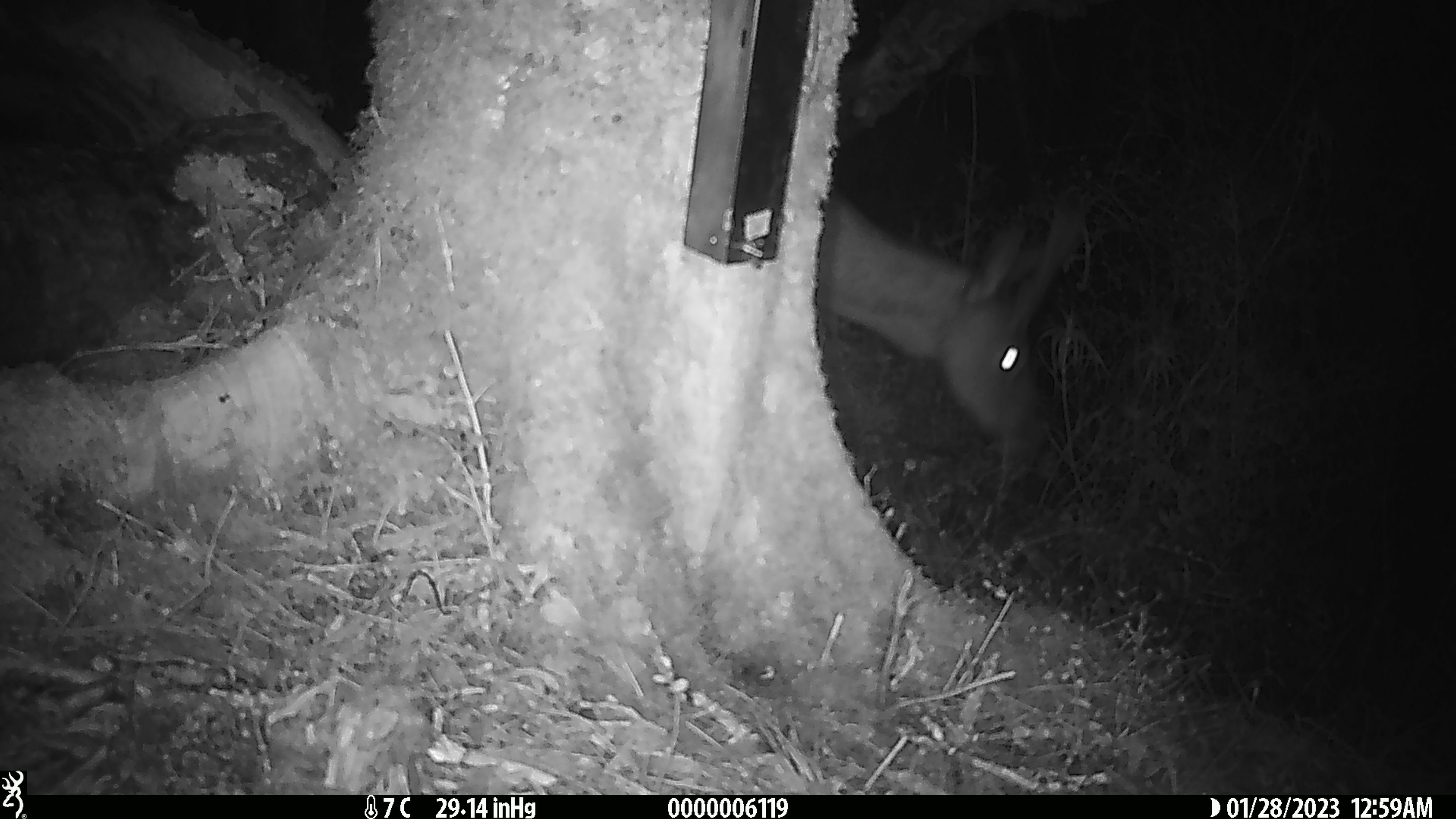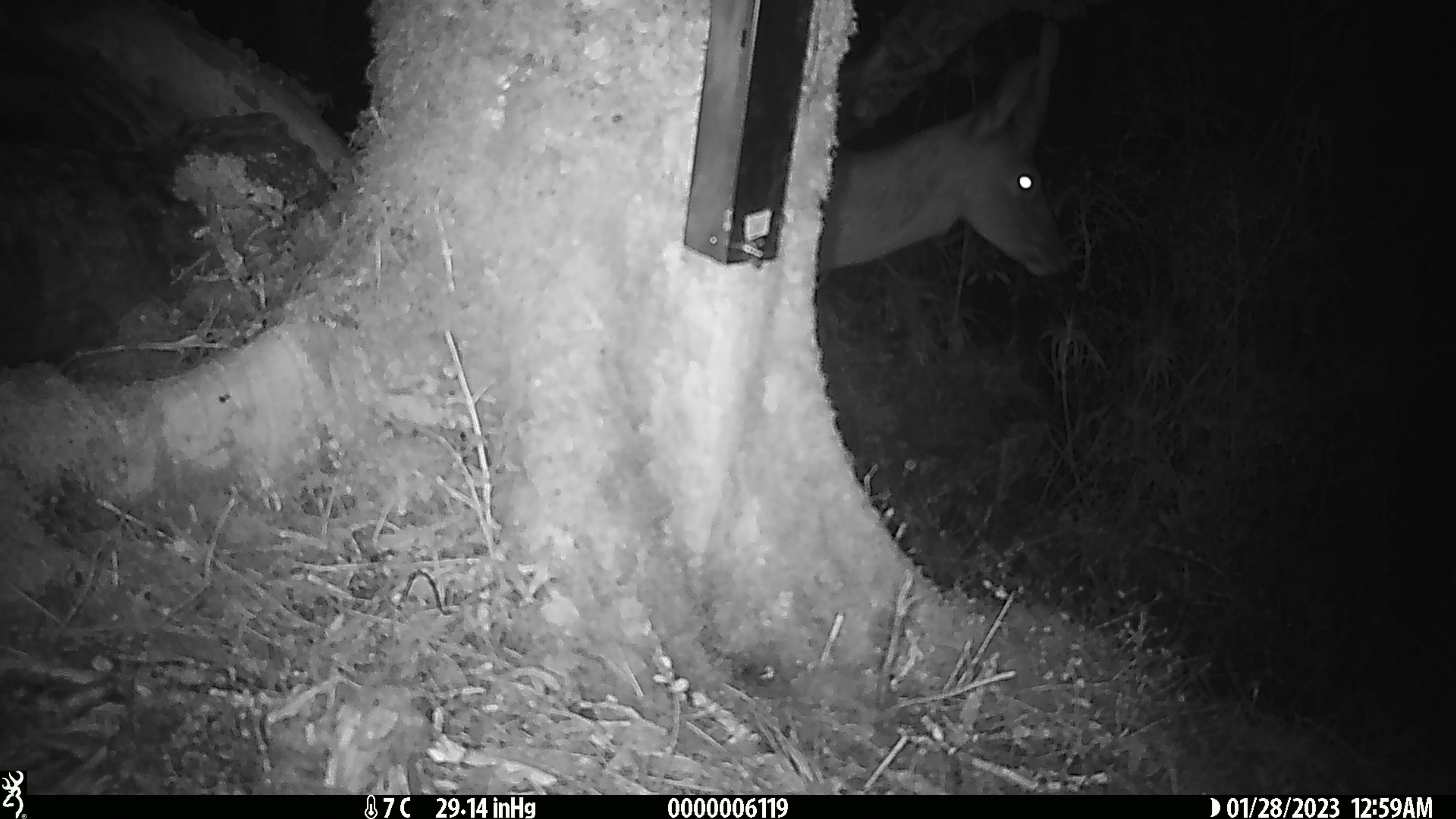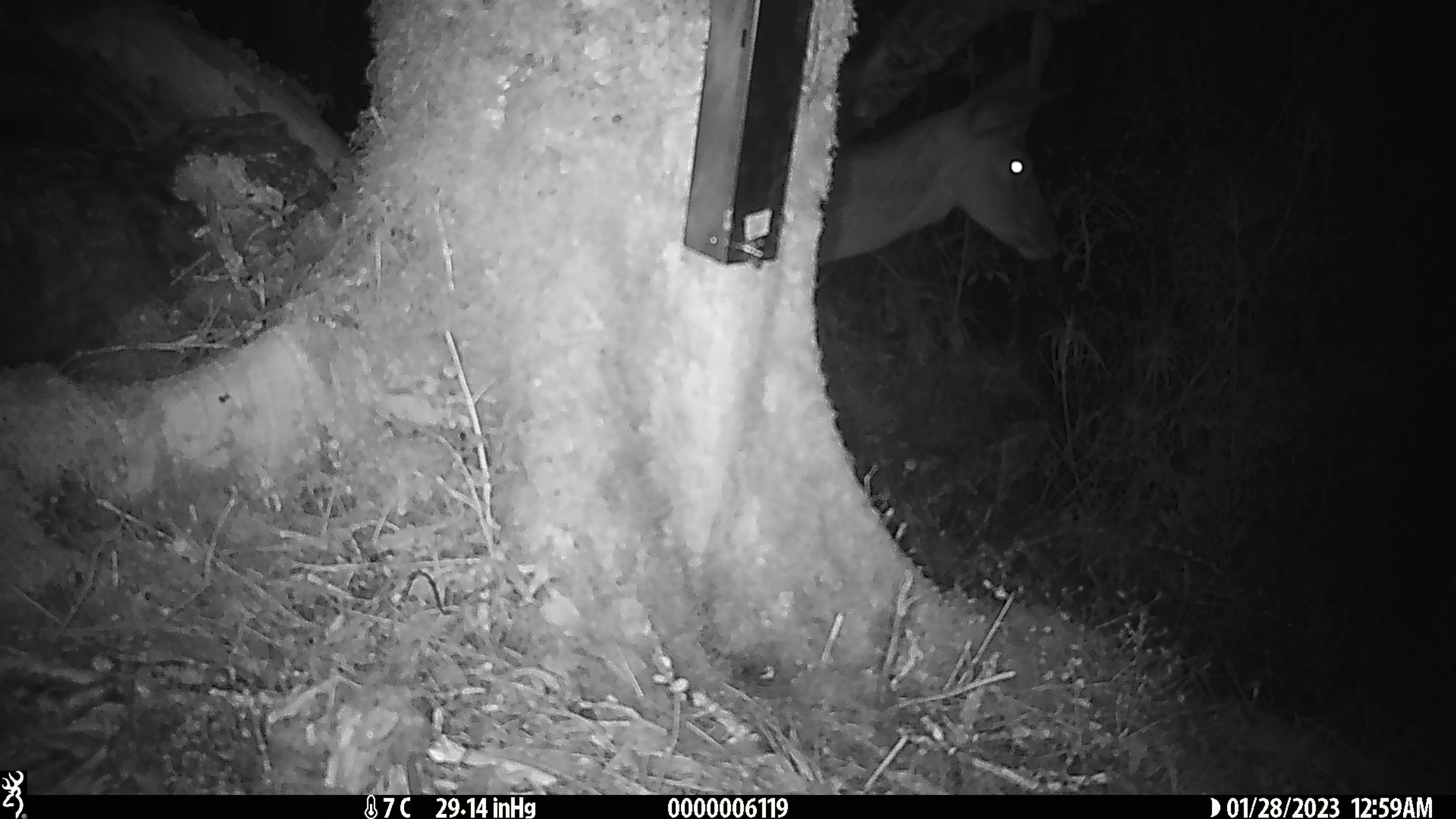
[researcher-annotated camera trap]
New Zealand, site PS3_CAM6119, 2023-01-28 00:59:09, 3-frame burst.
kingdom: Animalia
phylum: Chordata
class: Mammalia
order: Artiodactyla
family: Cervidae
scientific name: Cervidae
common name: deer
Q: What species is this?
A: Deer (Cervidae).